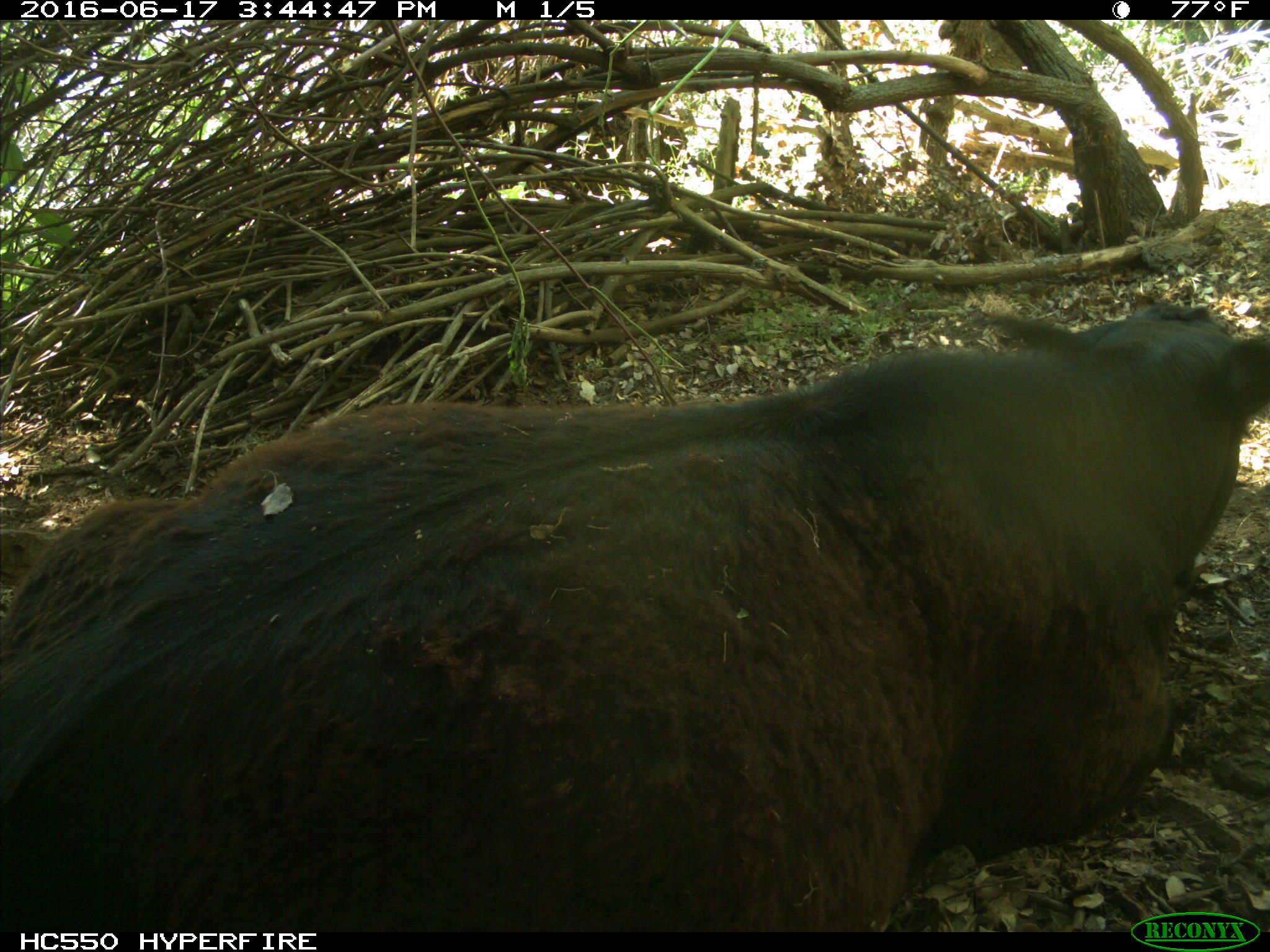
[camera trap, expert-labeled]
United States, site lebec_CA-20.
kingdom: Animalia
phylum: Chordata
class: Mammalia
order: Artiodactyla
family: Bovidae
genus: Bos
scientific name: Bos taurus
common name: domestic cow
Bos taurus (domestic cow).